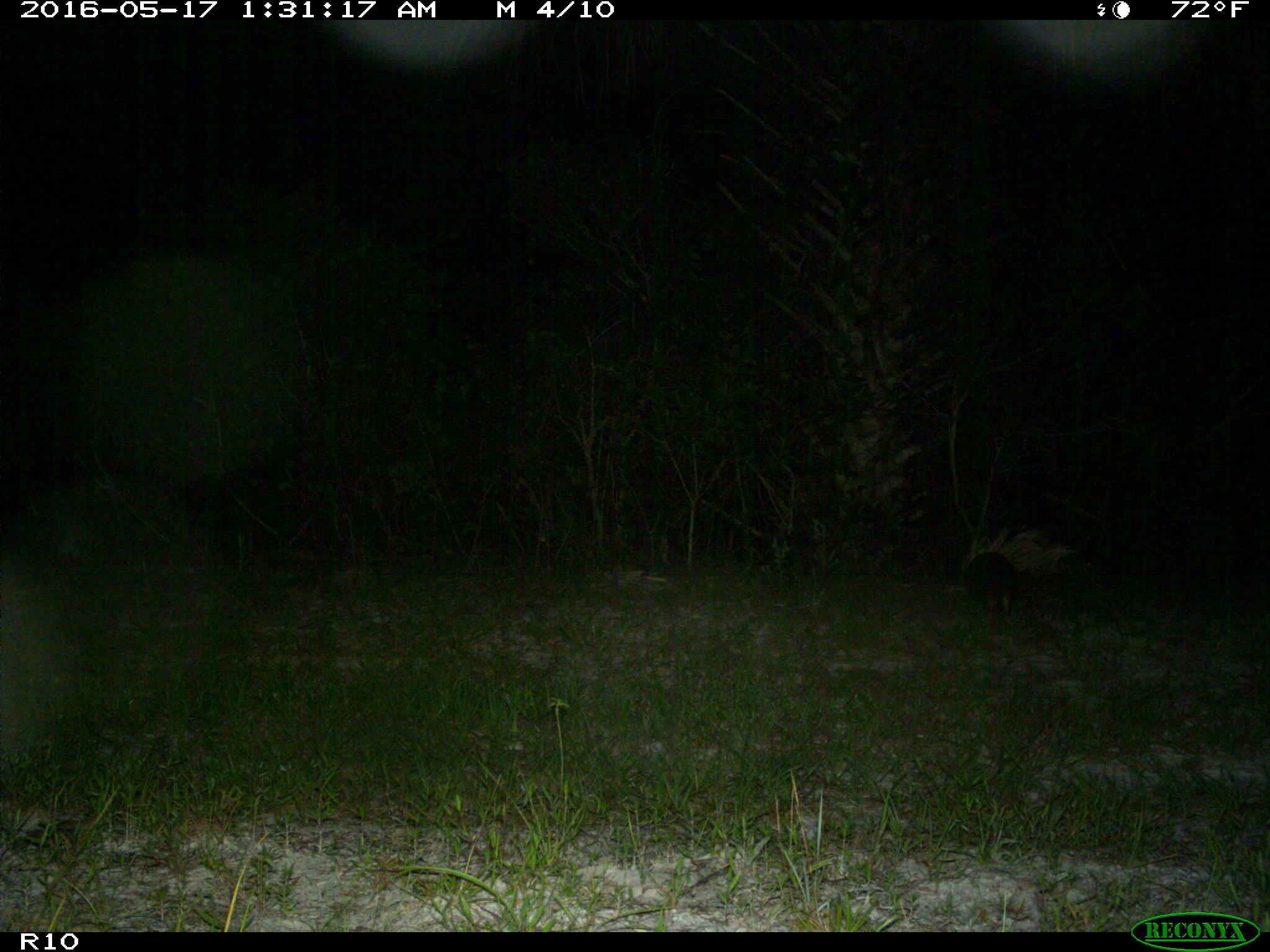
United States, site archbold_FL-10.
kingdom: Animalia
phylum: Chordata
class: Mammalia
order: Cingulata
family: Dasypodidae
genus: Dasypus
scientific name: Dasypus novemcinctus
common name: nine-banded armadillo